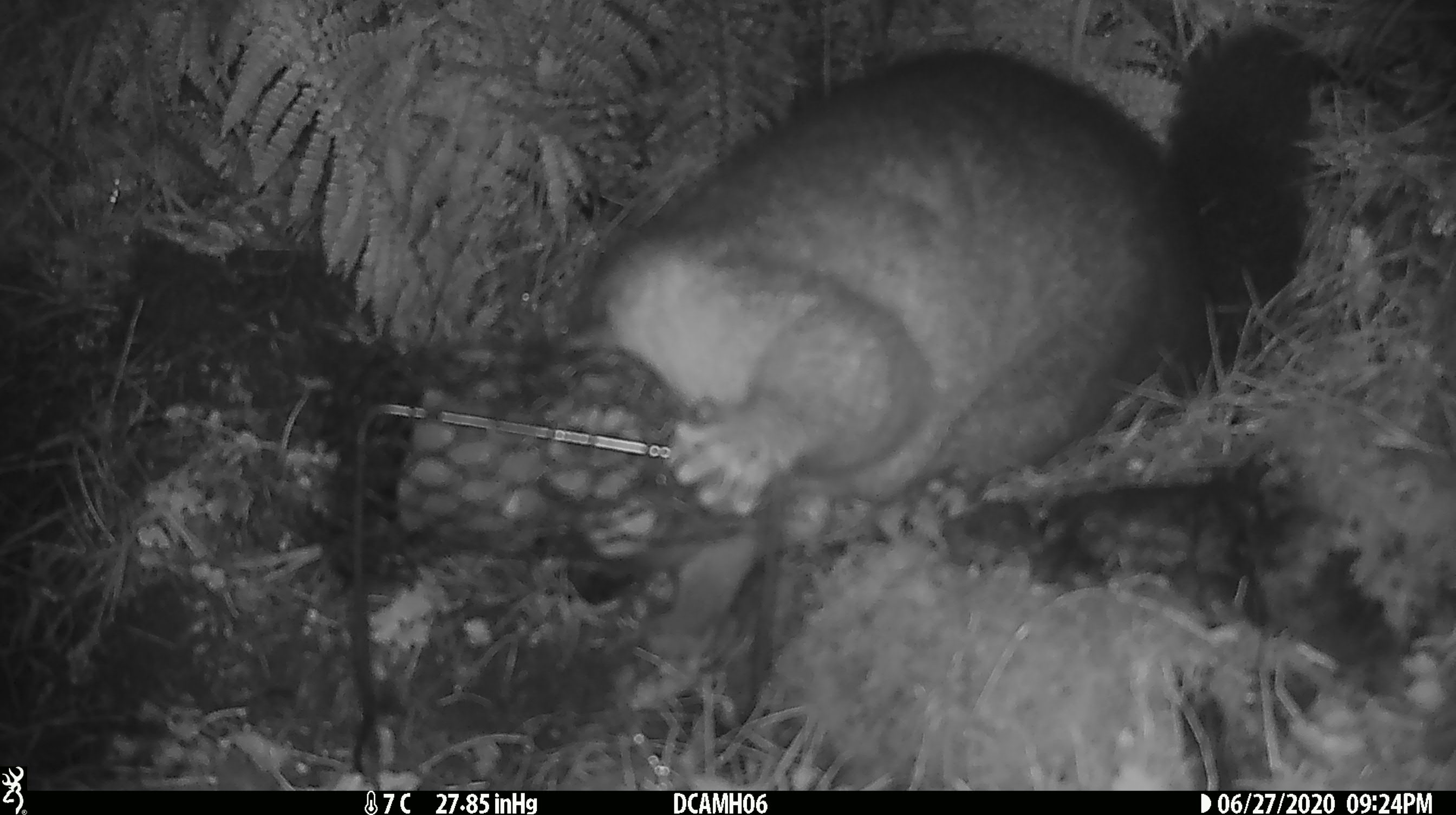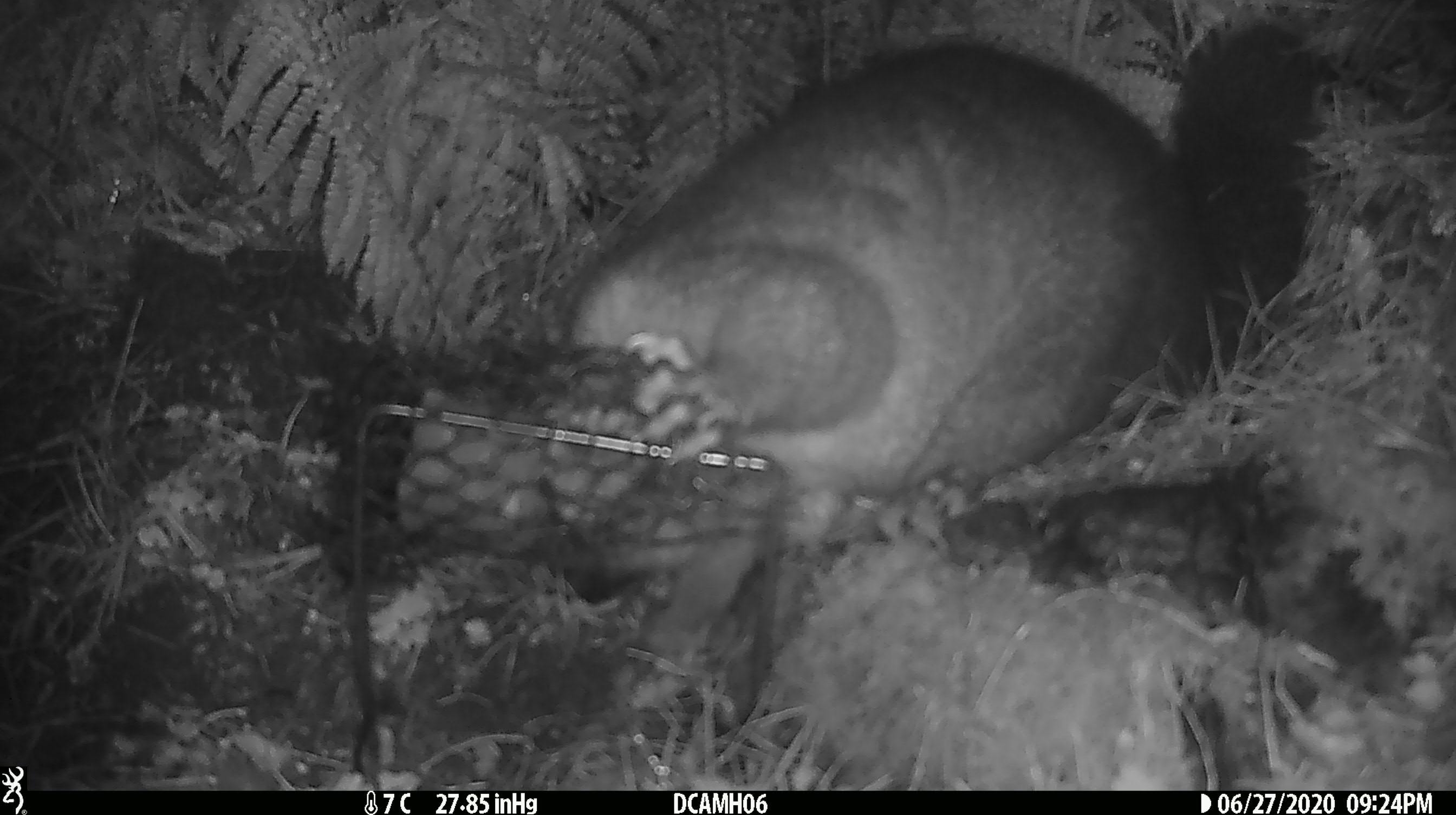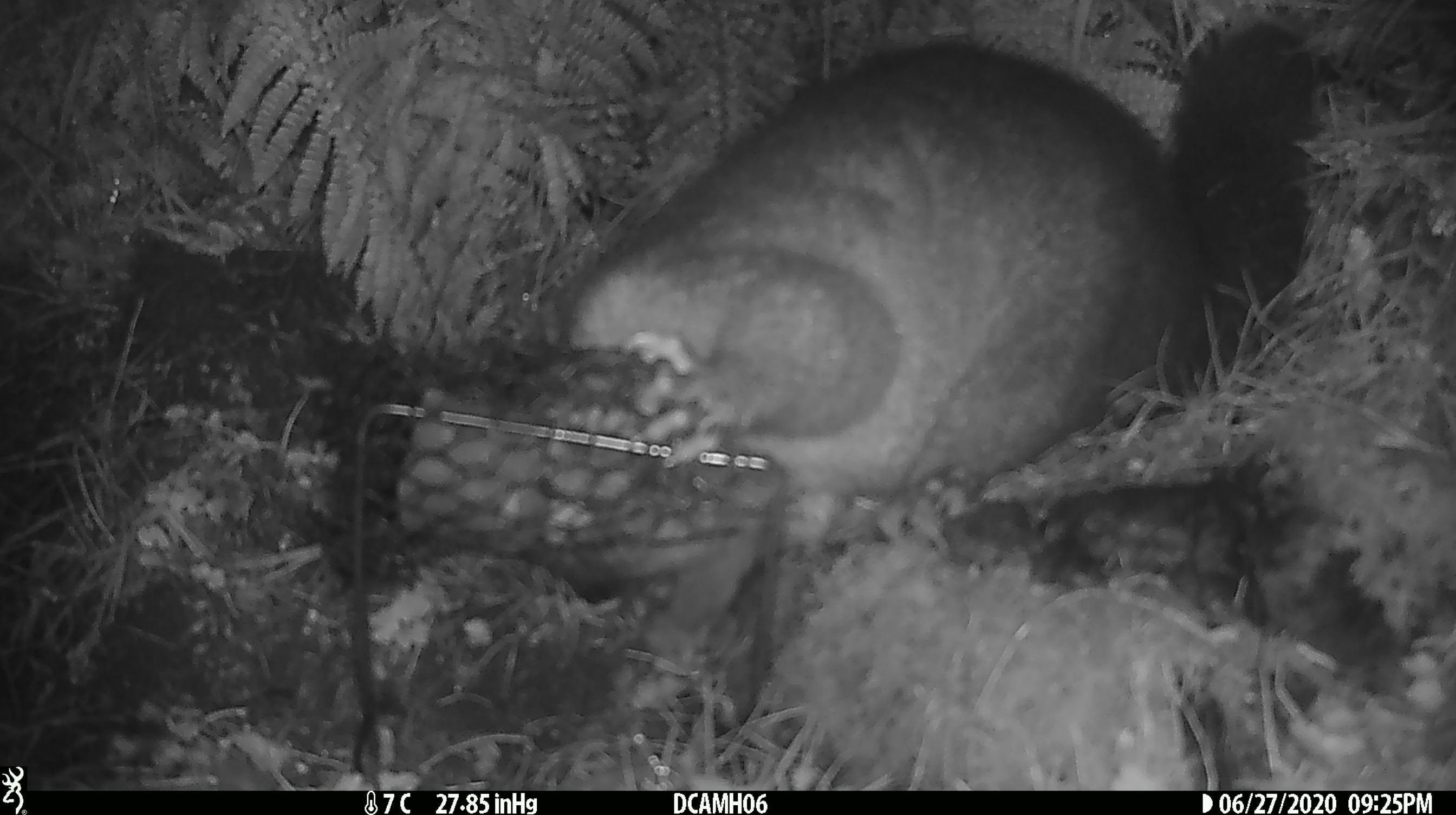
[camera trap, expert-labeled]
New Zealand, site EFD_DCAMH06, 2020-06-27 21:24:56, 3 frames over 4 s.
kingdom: Animalia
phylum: Chordata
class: Mammalia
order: Diprotodontia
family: Phalangeridae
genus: Trichosurus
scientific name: Trichosurus vulpecula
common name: common brushtail possum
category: possum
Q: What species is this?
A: Possum (common brushtail possum) (Trichosurus vulpecula).